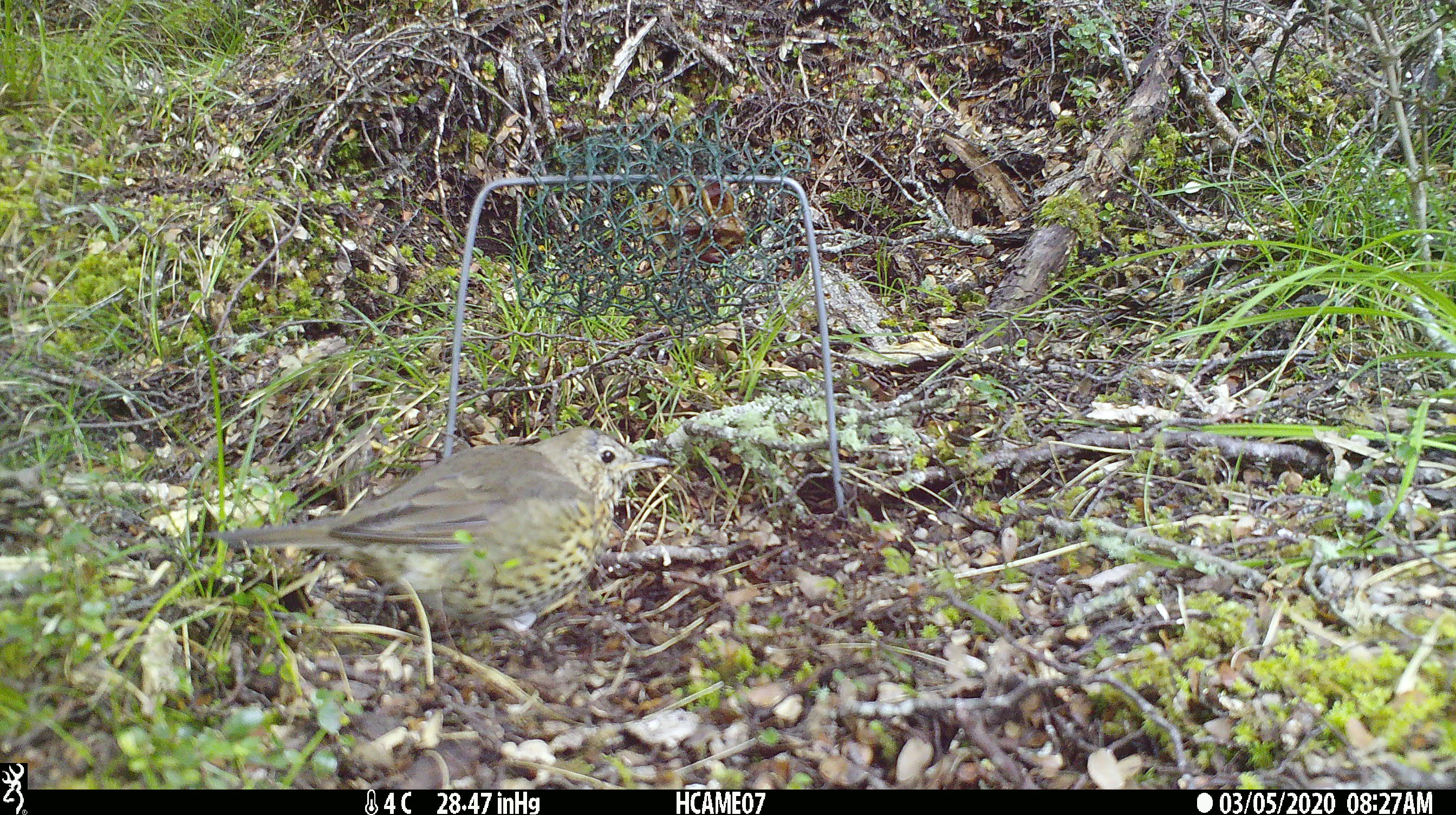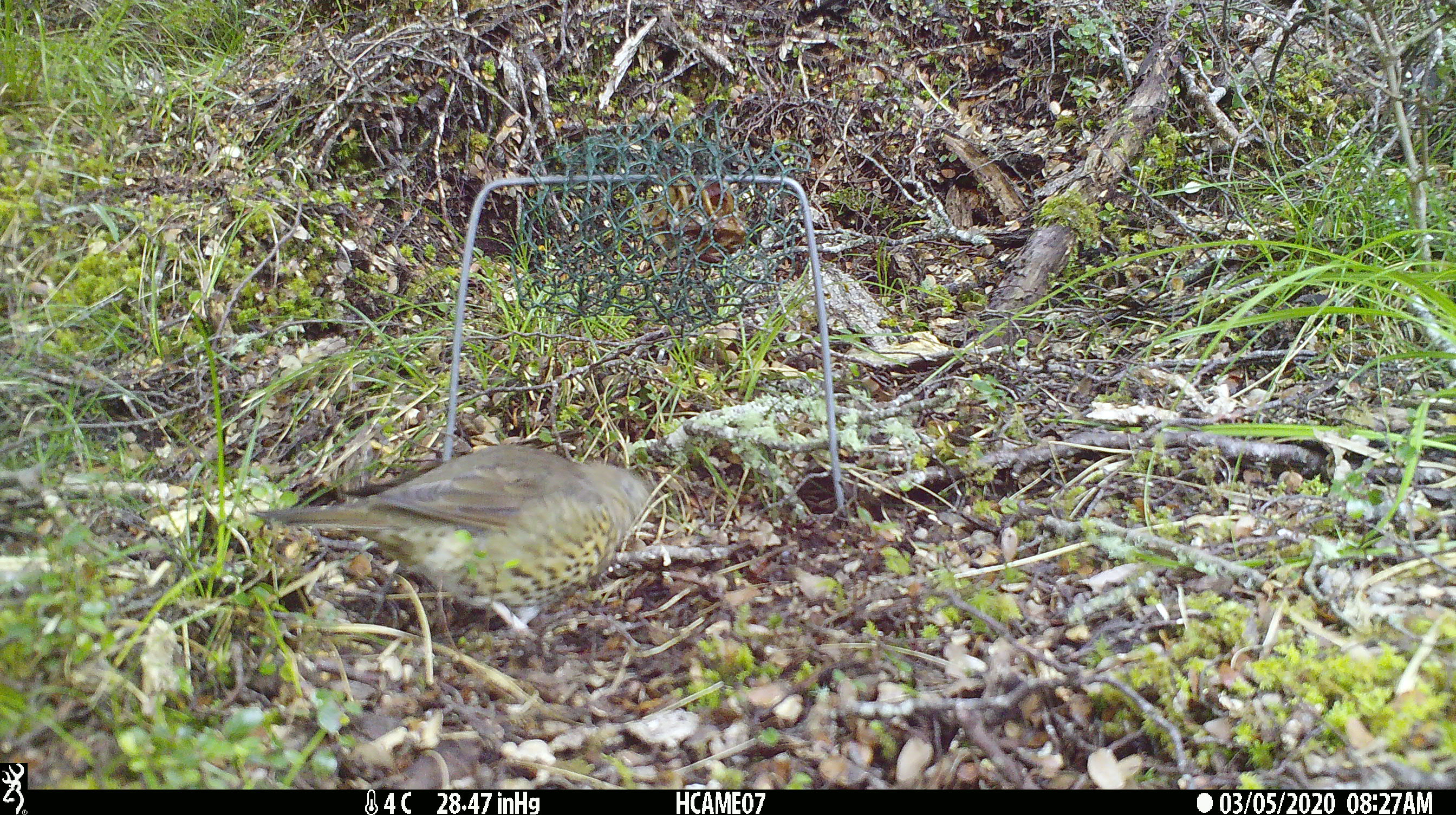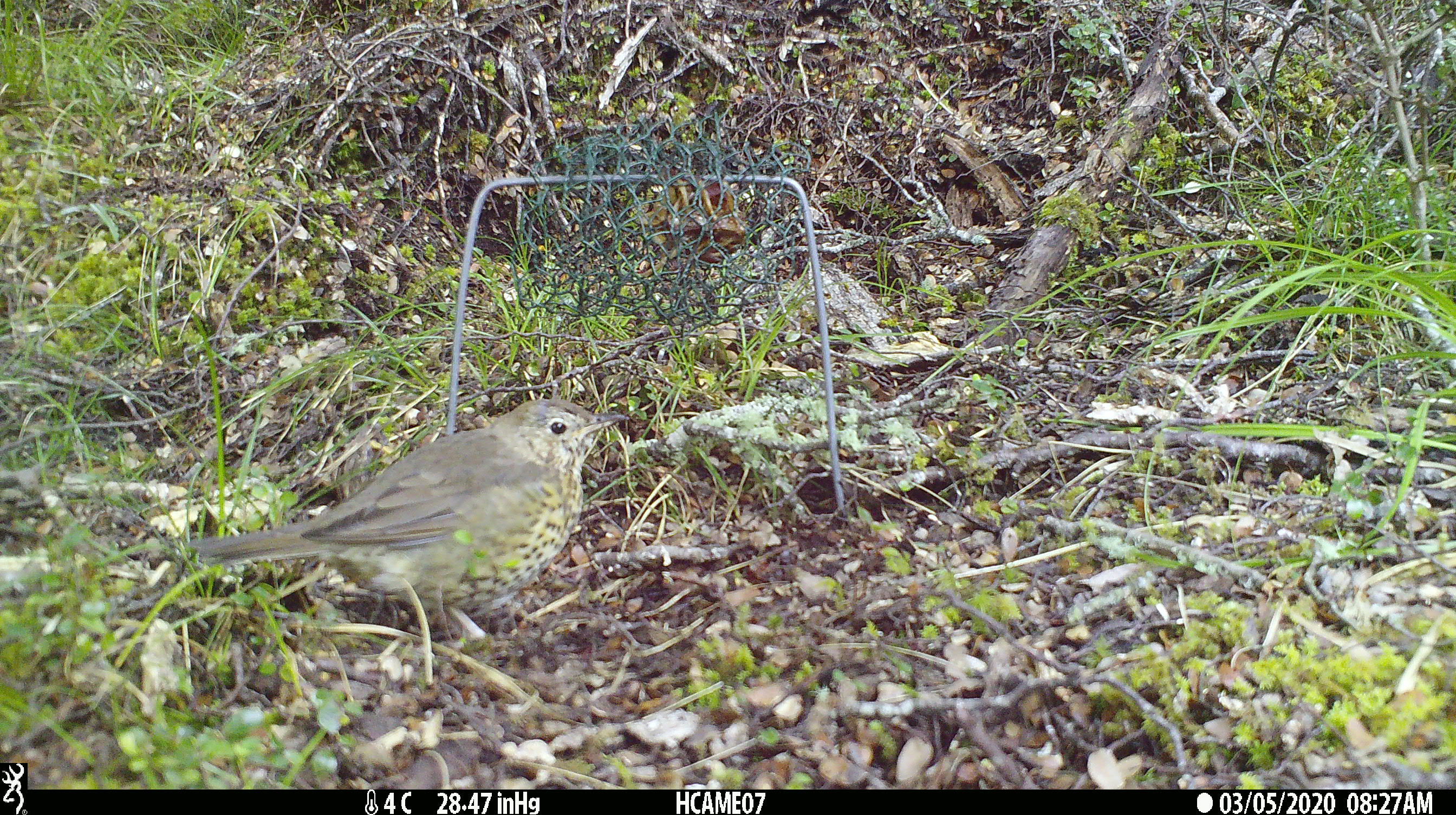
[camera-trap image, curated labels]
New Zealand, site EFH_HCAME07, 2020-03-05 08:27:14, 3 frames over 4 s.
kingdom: Animalia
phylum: Chordata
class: Aves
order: Passeriformes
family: Turdidae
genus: Turdus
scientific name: Turdus philomelos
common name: song thrush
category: thrush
Thrush (song thrush) (Turdus philomelos).